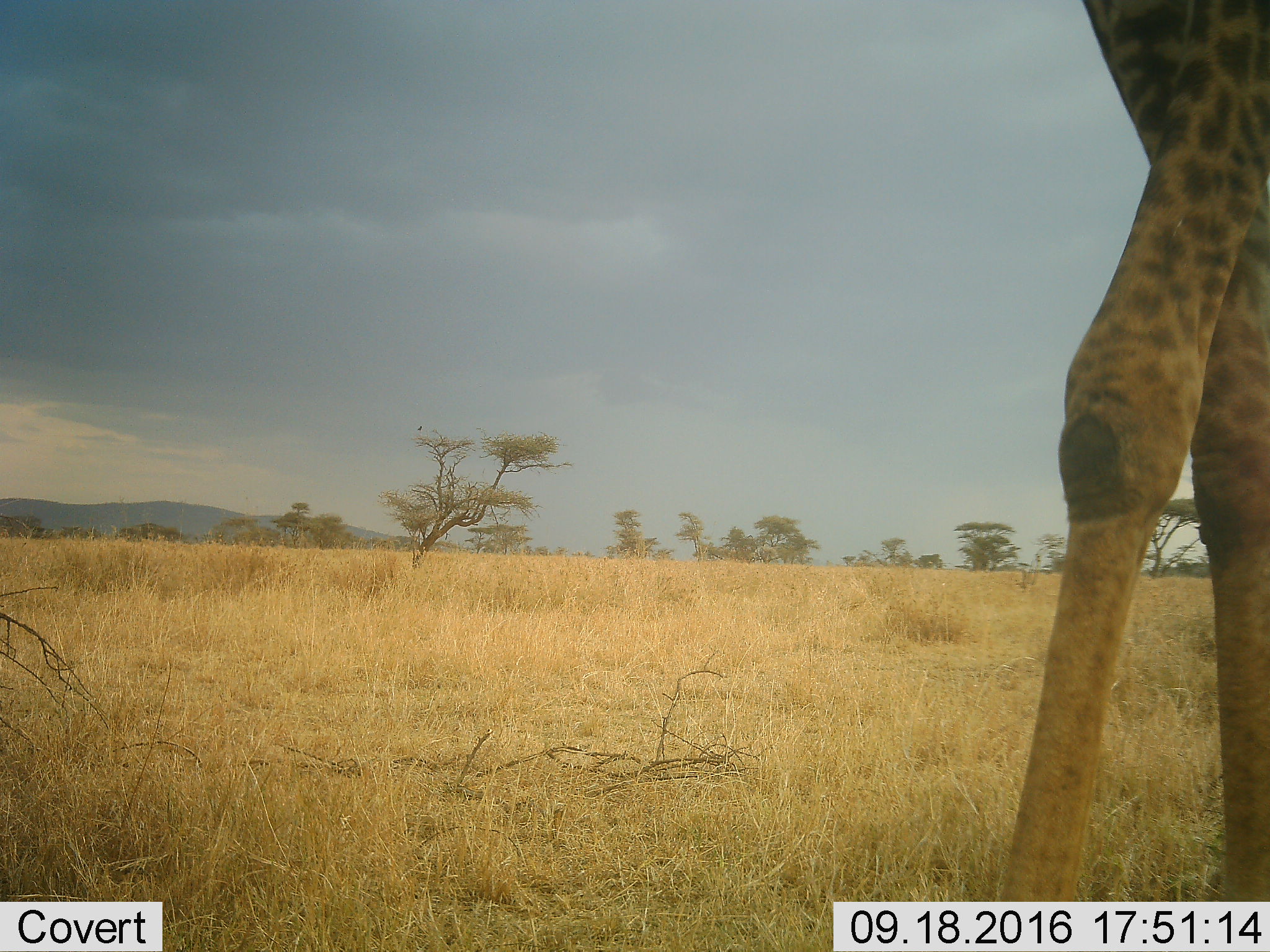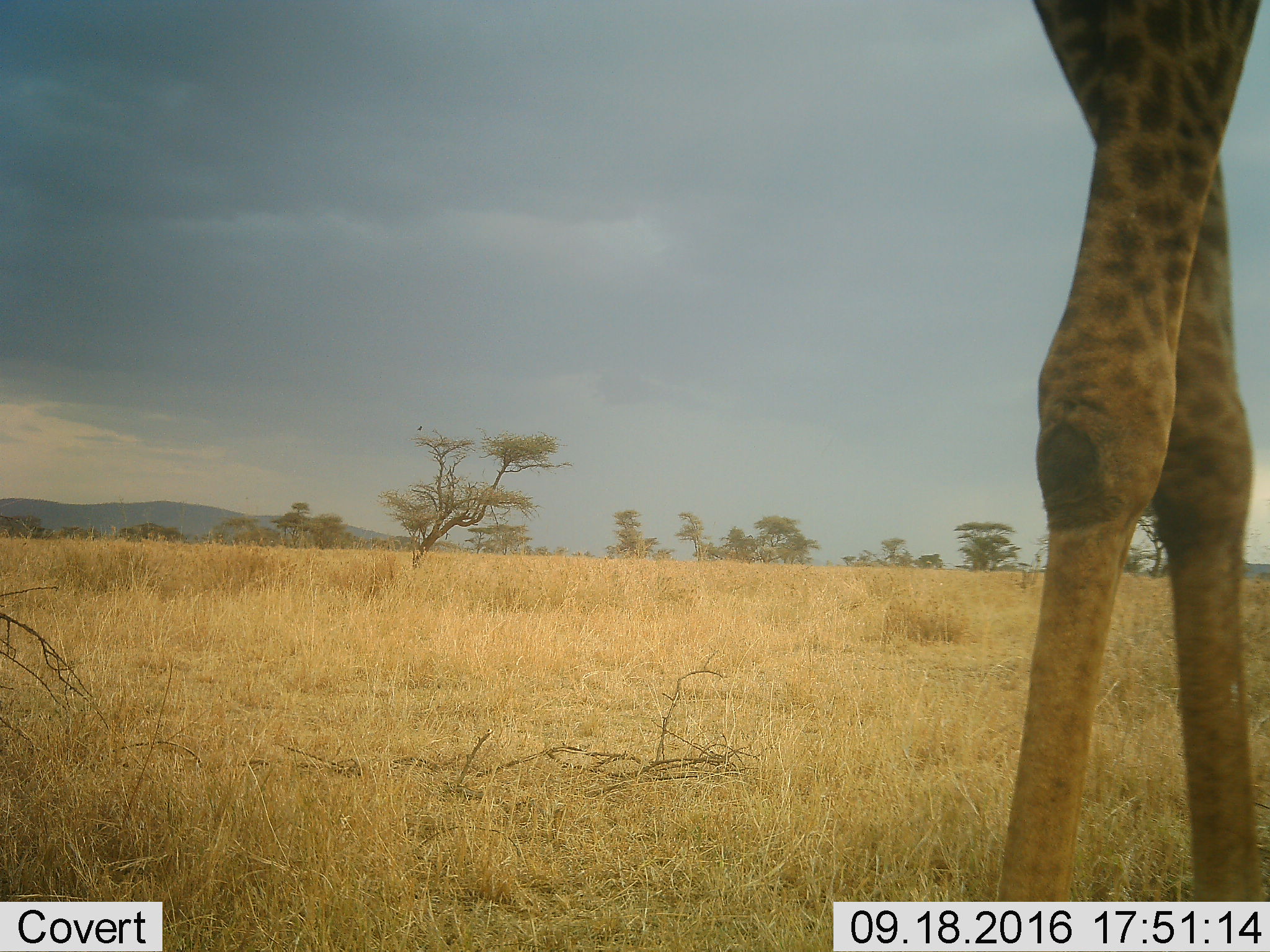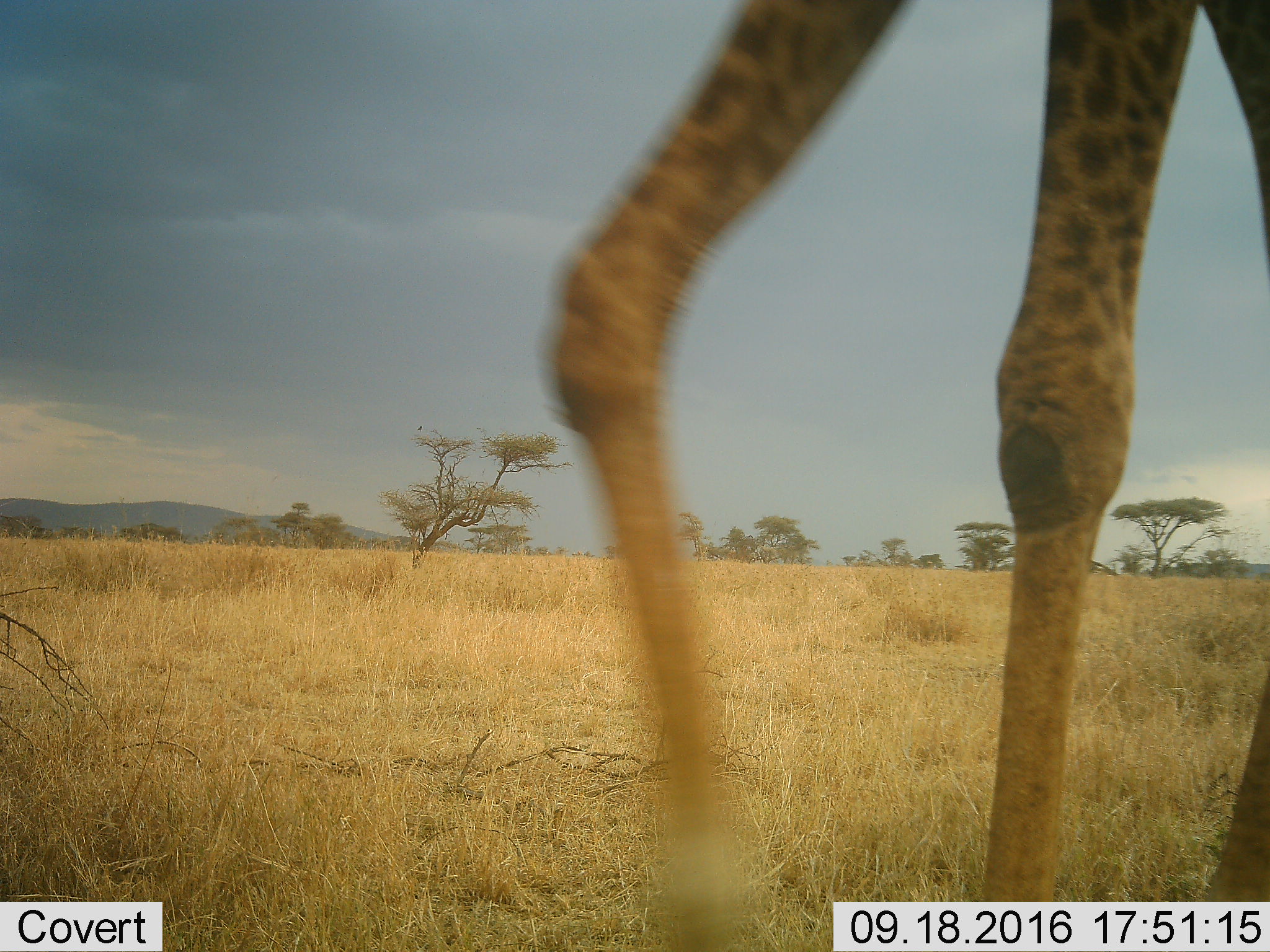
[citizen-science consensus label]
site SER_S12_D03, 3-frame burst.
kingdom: Animalia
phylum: Chordata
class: Mammalia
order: Artiodactyla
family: Giraffidae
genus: Giraffa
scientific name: Giraffa camelopardalis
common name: giraffe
Giraffe (Giraffa camelopardalis), count 1. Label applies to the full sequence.